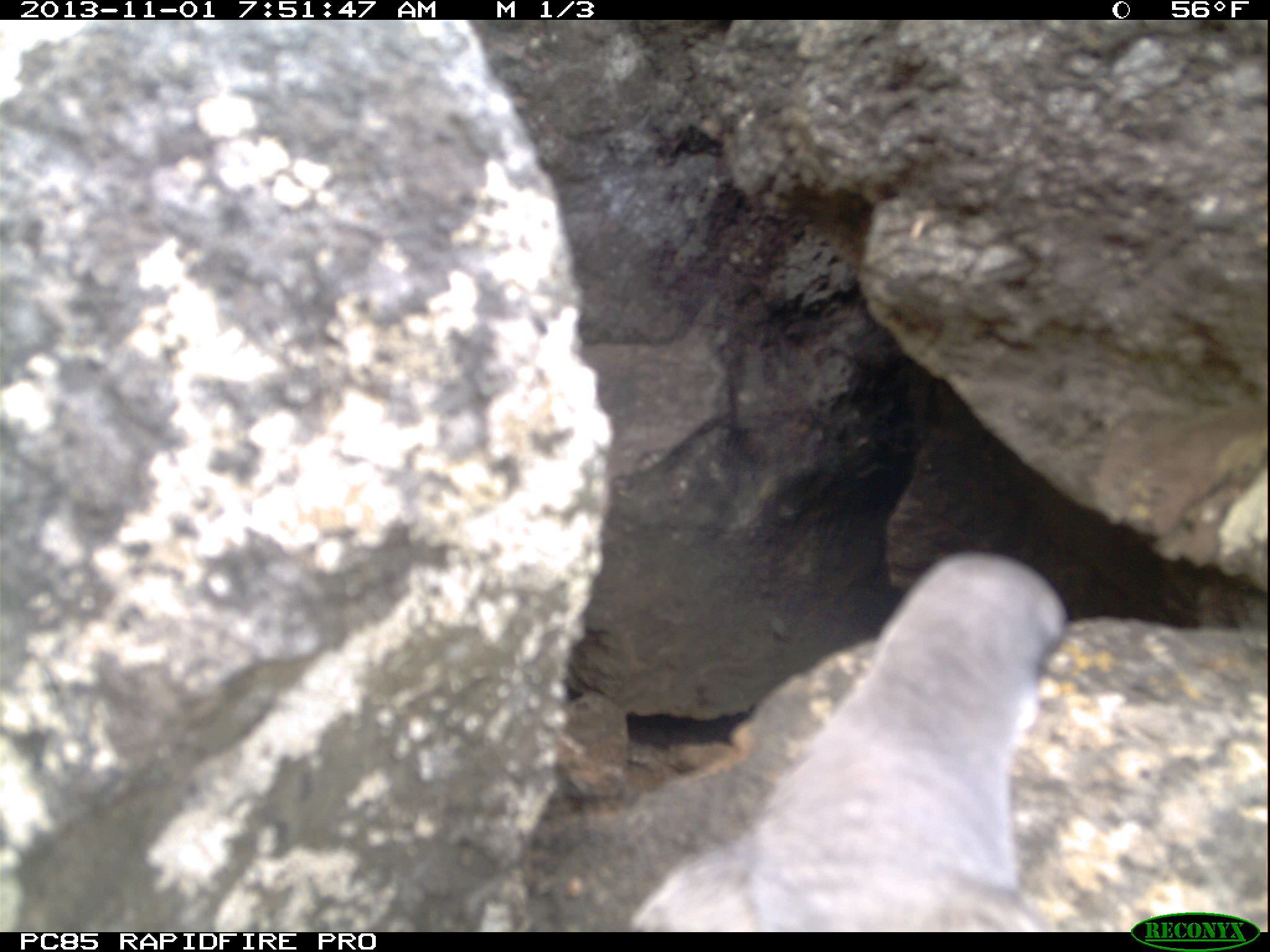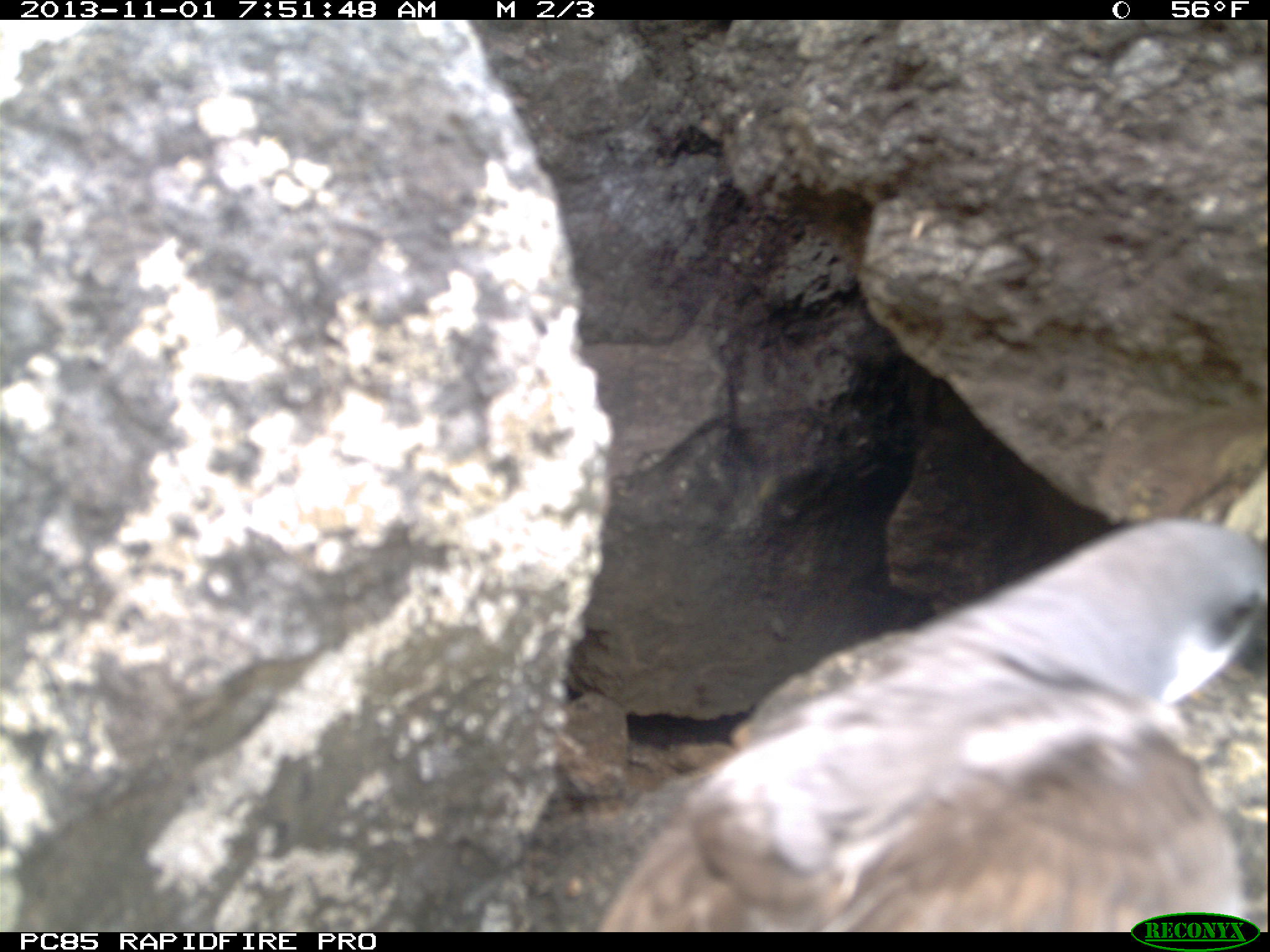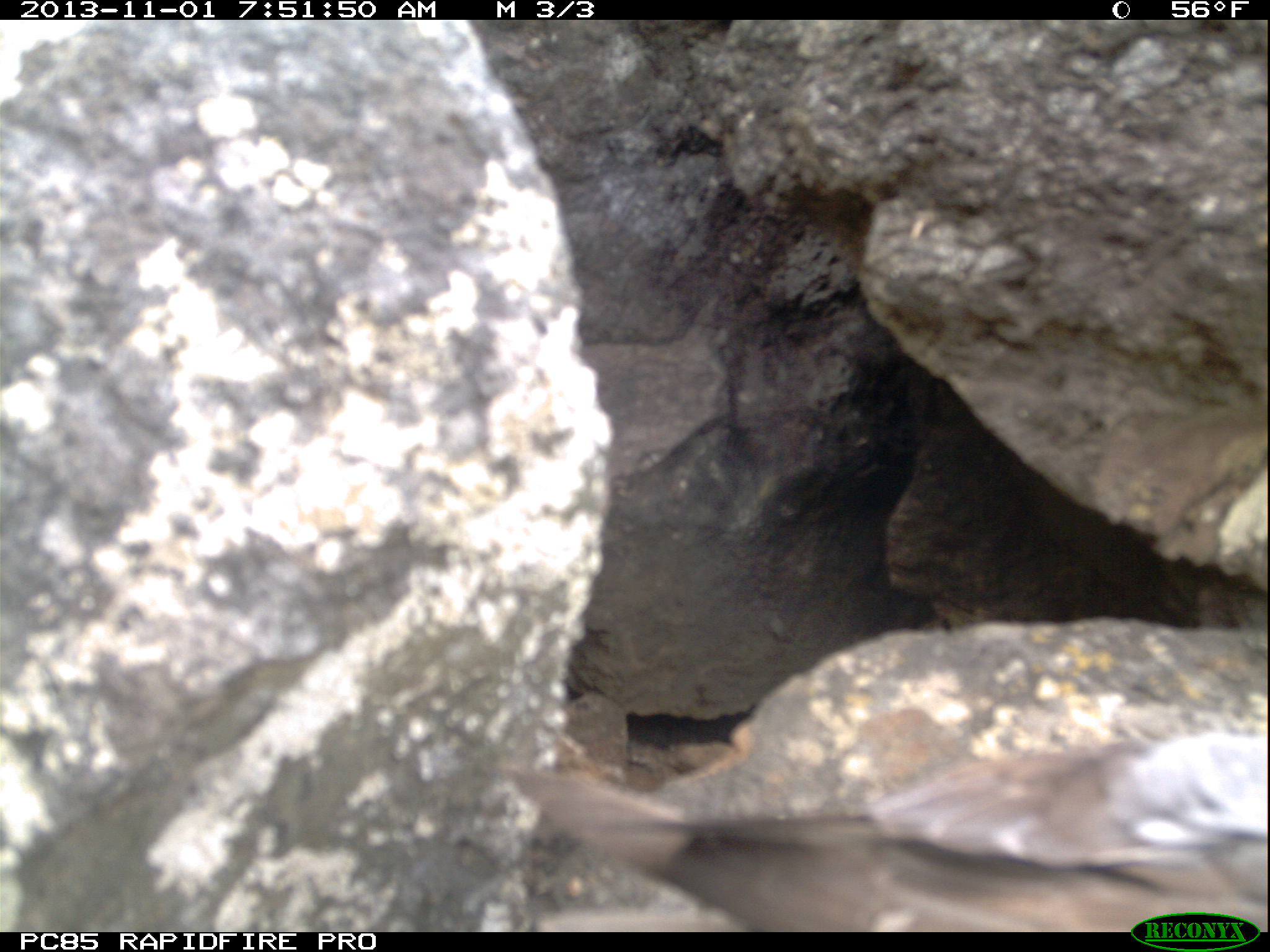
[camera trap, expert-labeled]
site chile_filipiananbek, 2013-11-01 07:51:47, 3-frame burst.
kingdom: Animalia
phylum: Chordata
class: Aves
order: Procellariiformes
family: Procellariidae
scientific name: Procellariidae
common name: petrel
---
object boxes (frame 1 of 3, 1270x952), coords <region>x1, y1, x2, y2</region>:
petrel: <region>527, 565, 1087, 931</region>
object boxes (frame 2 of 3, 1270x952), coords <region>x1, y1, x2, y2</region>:
petrel: <region>584, 506, 1270, 928</region>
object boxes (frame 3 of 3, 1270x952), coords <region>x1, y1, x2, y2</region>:
petrel: <region>492, 623, 1251, 938</region>